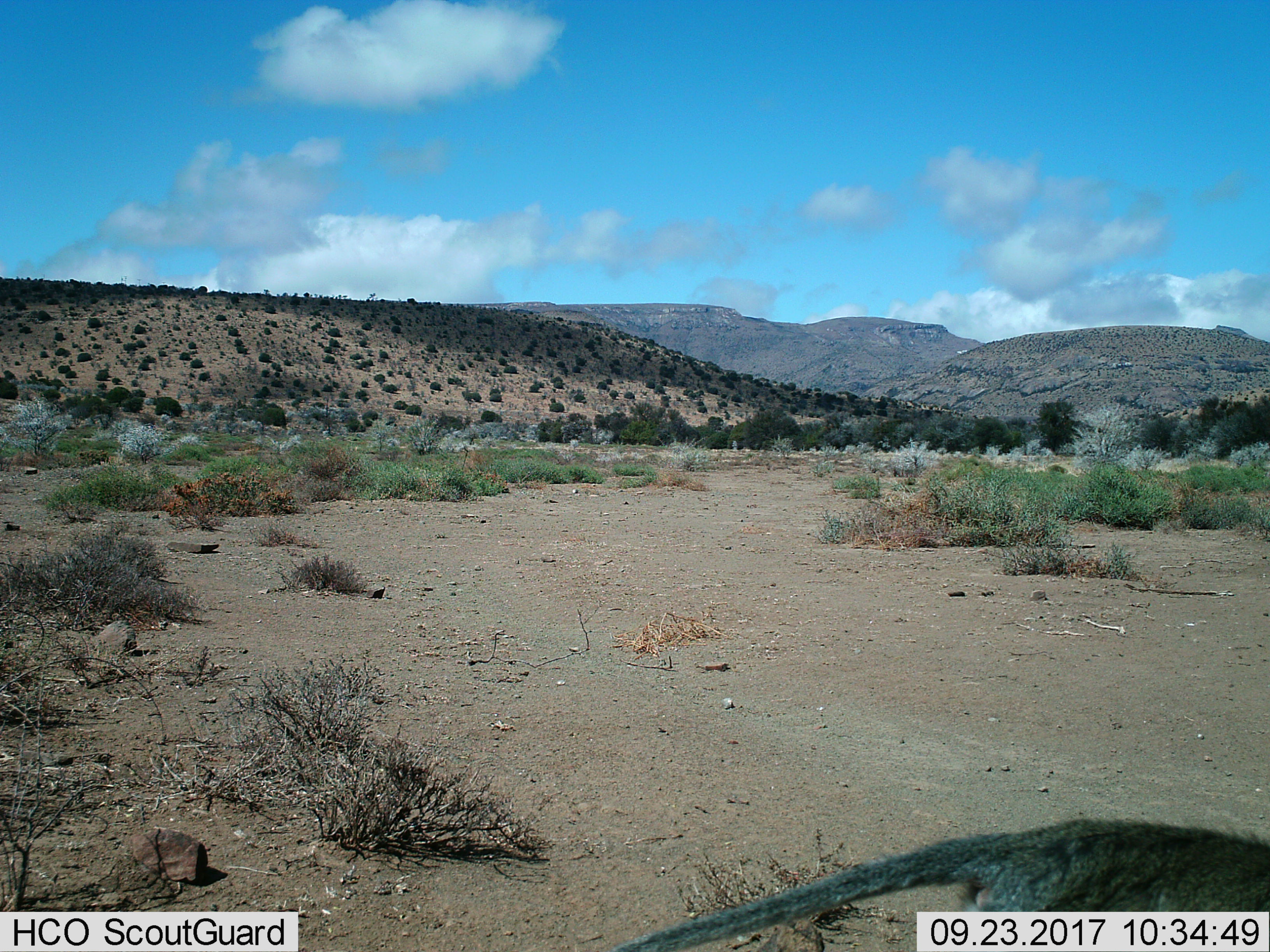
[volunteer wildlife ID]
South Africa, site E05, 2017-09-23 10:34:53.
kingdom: Animalia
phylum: Chordata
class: Mammalia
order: Primates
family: Cercopithecidae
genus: Chlorocebus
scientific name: Chlorocebus pygerythrus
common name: vervet monkey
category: monkeyvervet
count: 1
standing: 33%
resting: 0%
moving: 100%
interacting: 0%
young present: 0%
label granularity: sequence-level